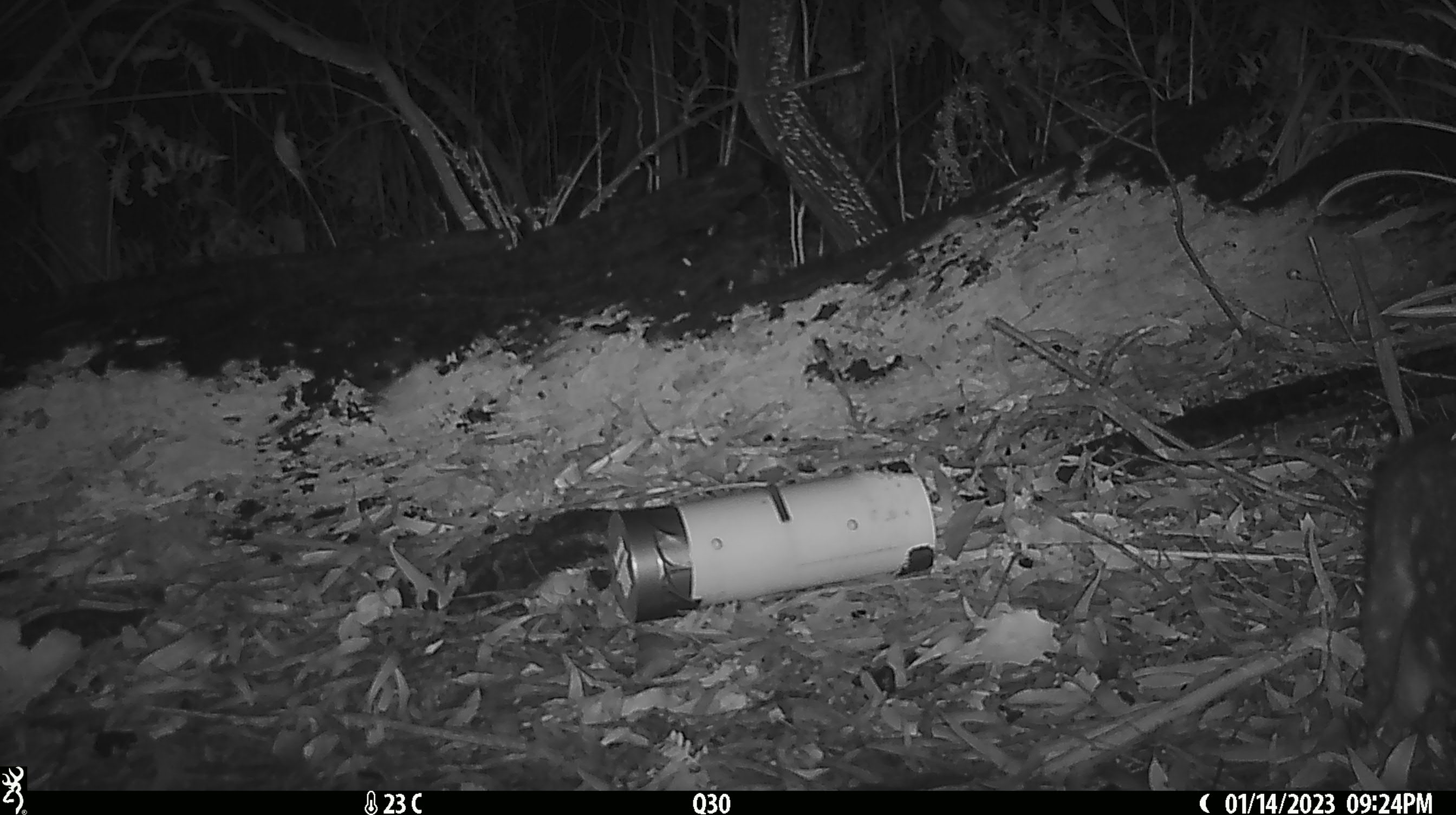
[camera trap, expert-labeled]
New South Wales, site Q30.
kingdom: Animalia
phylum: Chordata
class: Mammalia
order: Dasyuromorphia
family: Dasyuridae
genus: Dasyurus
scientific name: Dasyurus maculatus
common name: spotted-tailed quoll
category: quoll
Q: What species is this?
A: Quoll (spotted-tailed quoll) (Dasyurus maculatus).